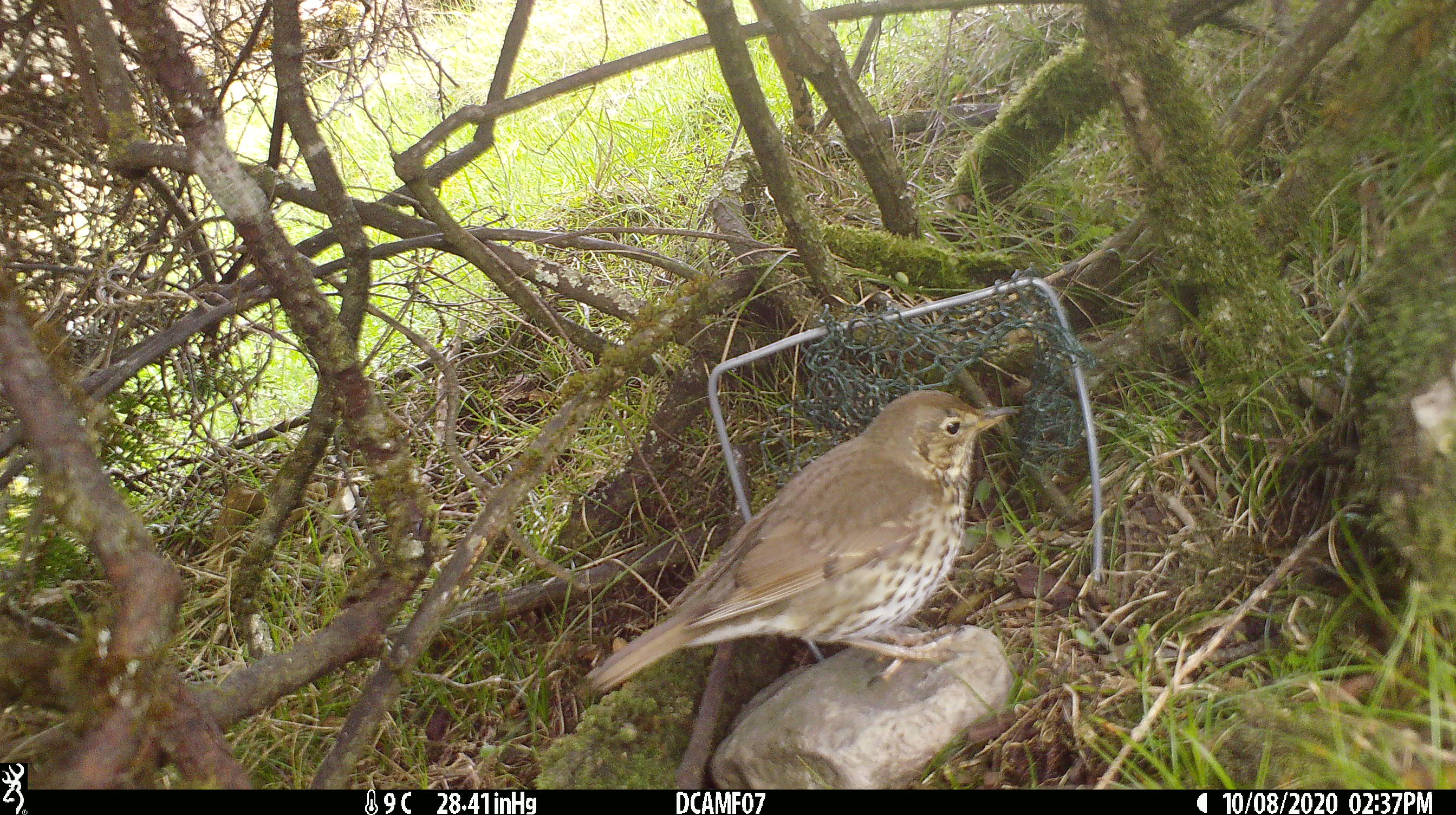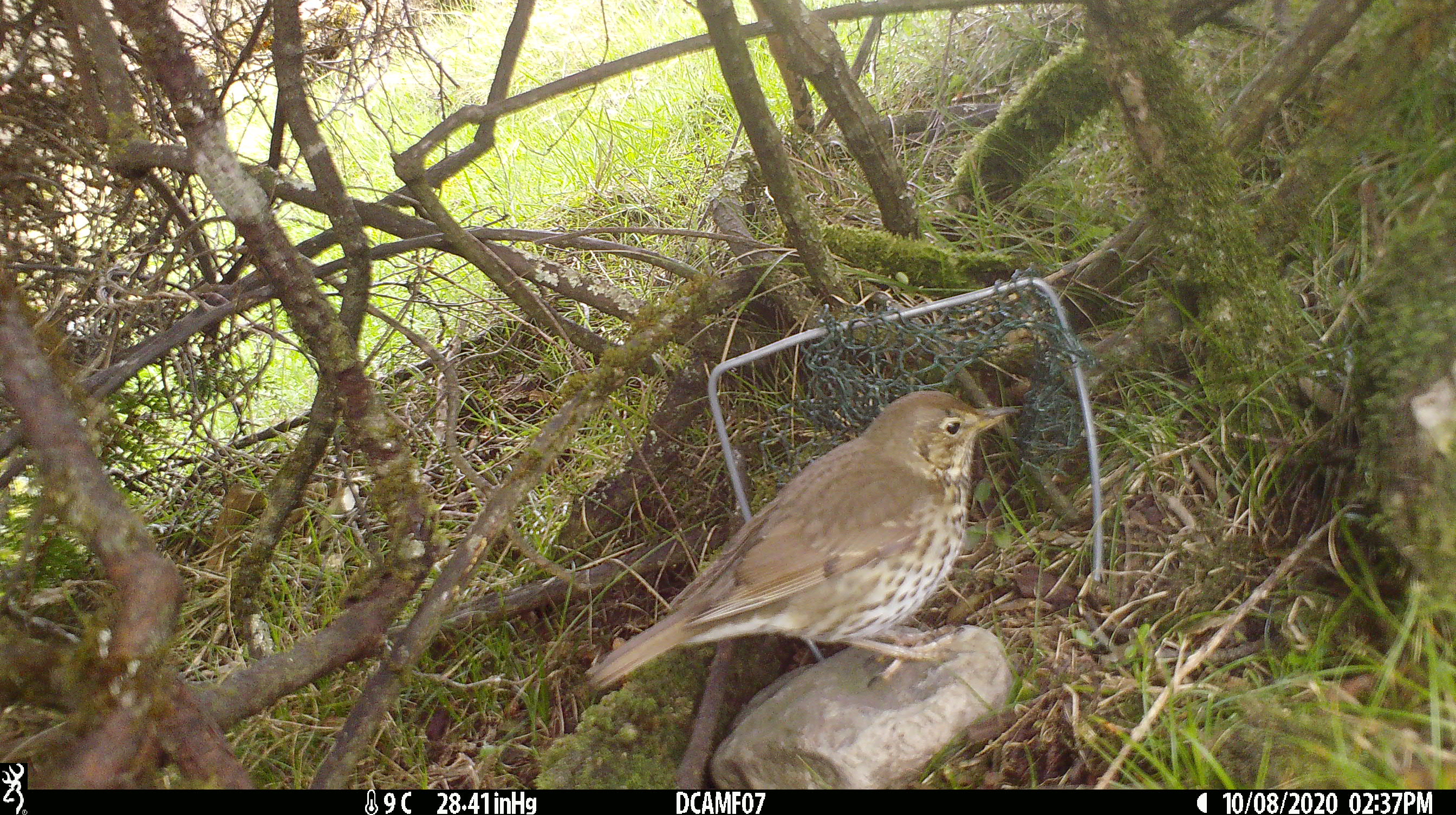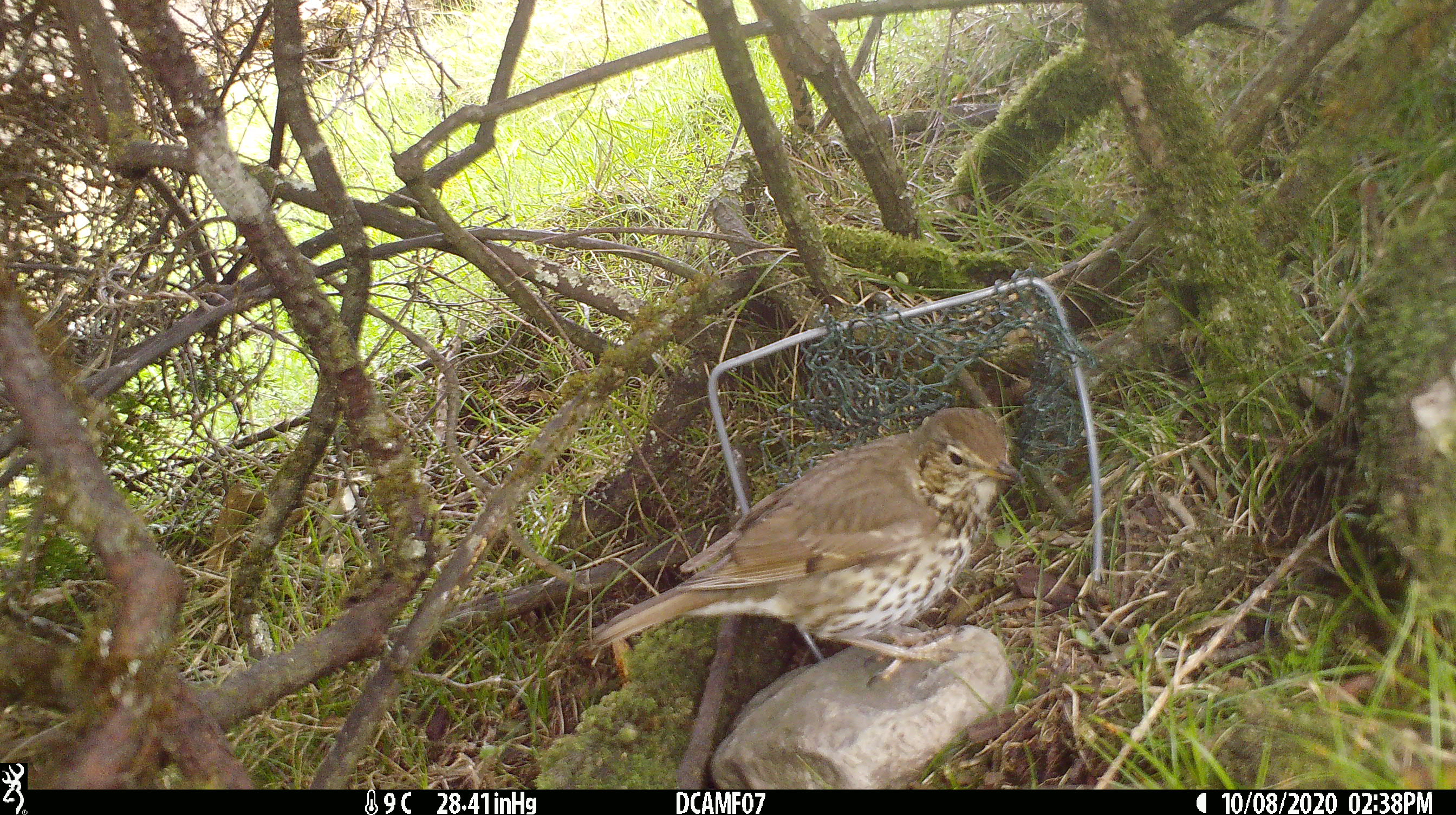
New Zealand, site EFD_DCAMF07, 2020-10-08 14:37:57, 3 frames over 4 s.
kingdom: Animalia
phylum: Chordata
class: Aves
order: Passeriformes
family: Turdidae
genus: Turdus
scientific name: Turdus philomelos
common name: song thrush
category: thrush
Thrush (song thrush) (Turdus philomelos).